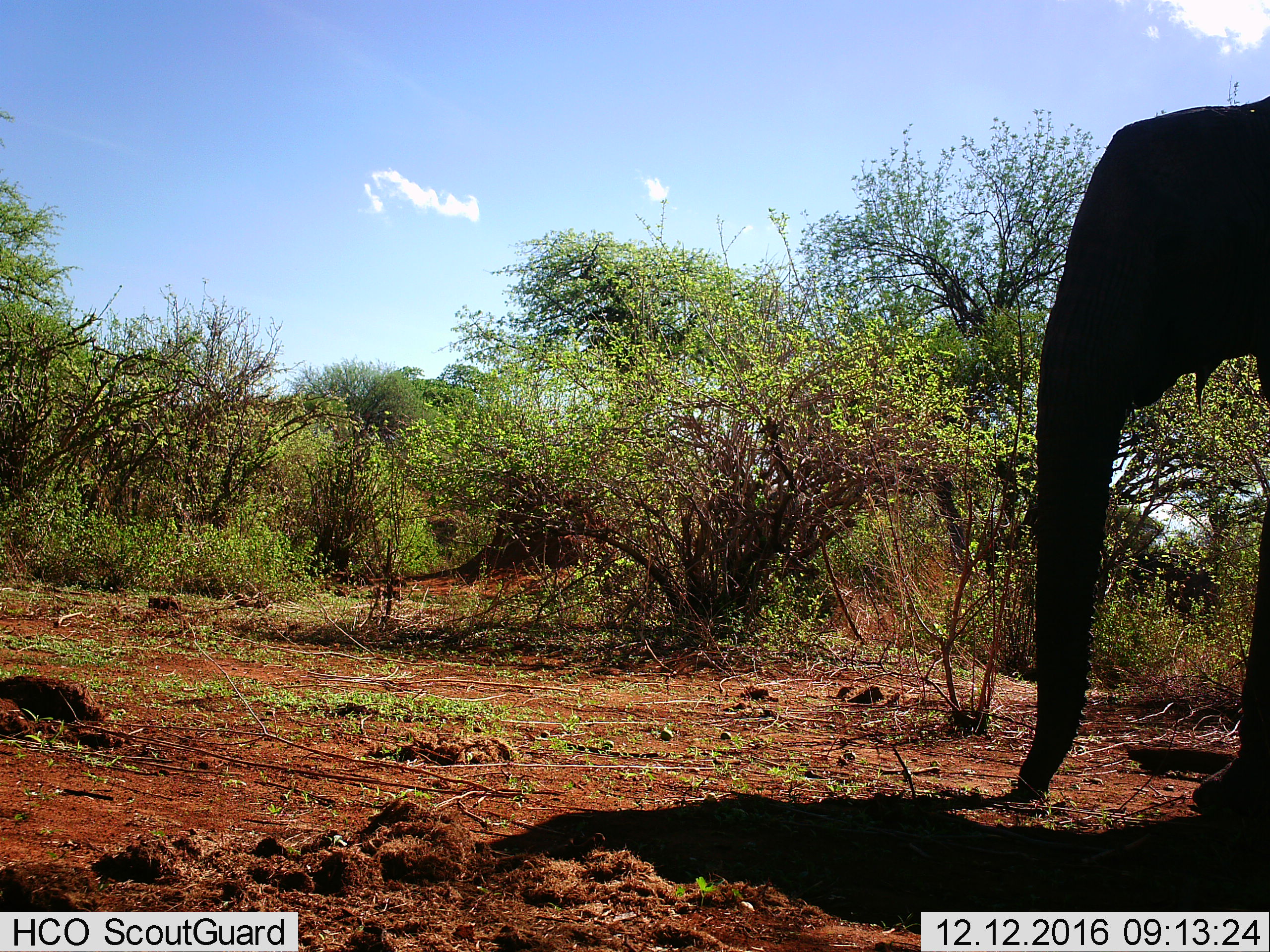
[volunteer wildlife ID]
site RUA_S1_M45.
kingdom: Animalia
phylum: Chordata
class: Mammalia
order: Proboscidea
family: Elephantidae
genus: Loxodonta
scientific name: Loxodonta africana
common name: african bush elephant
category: elephant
Elephant (african bush elephant) (Loxodonta africana), count 1. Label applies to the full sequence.